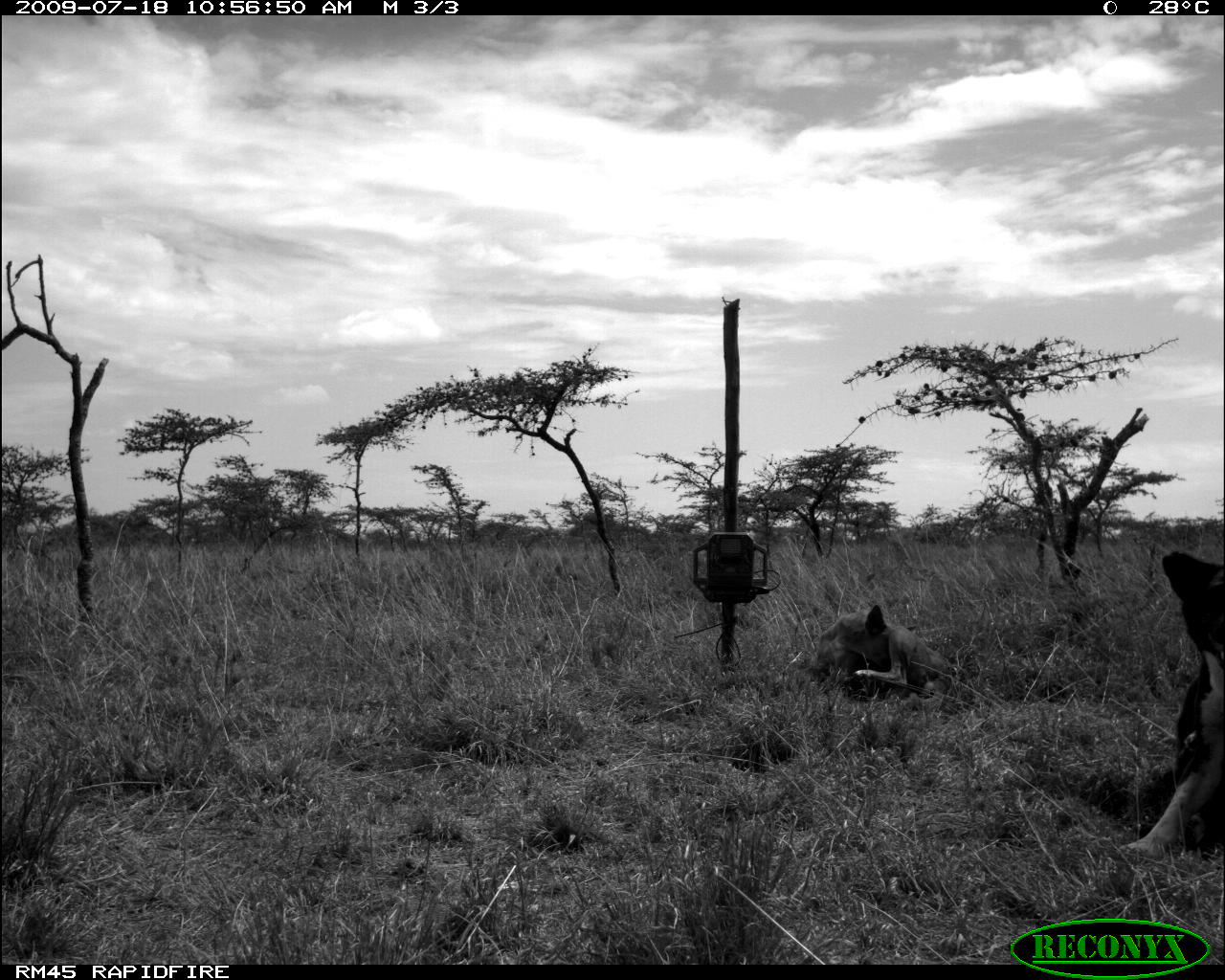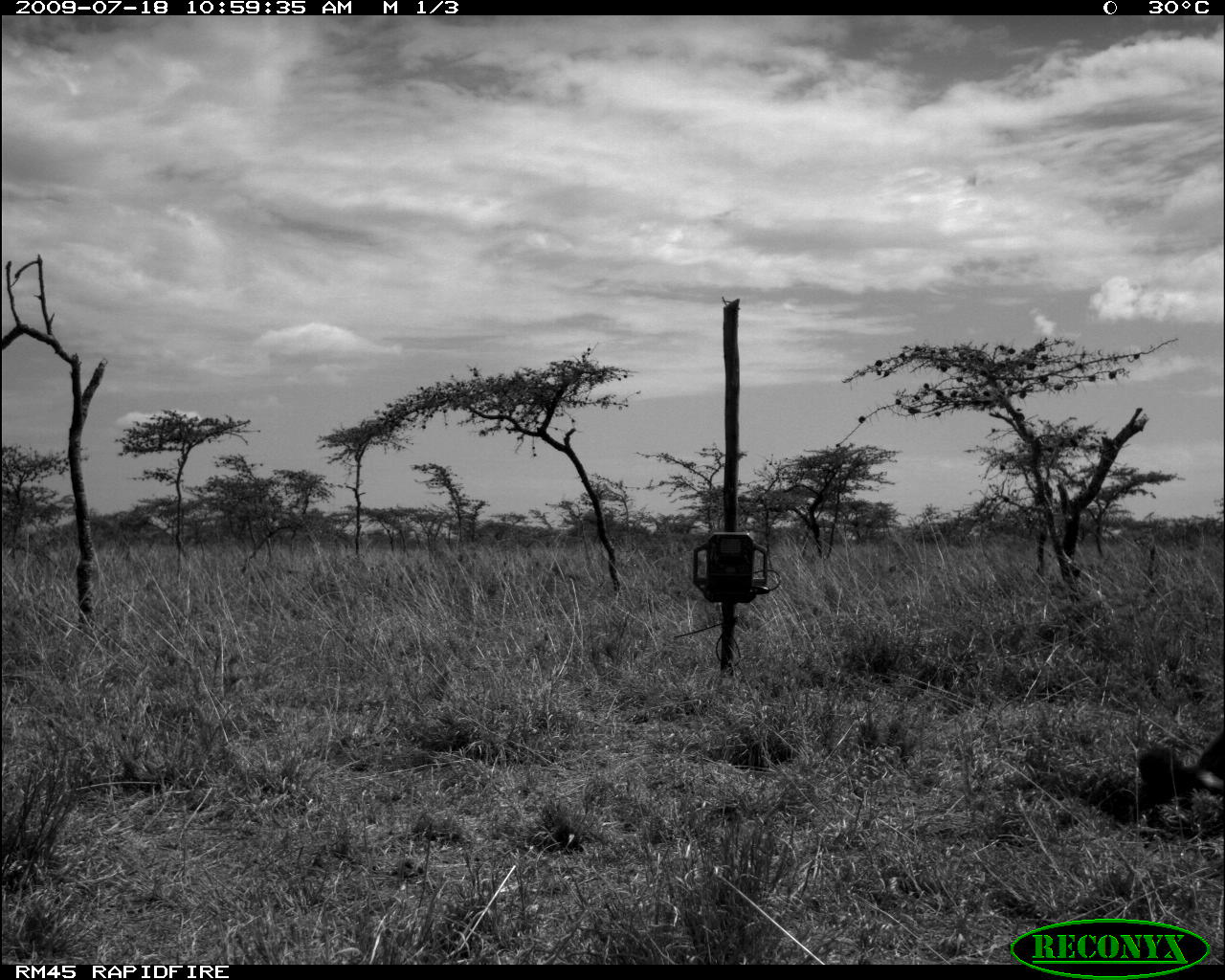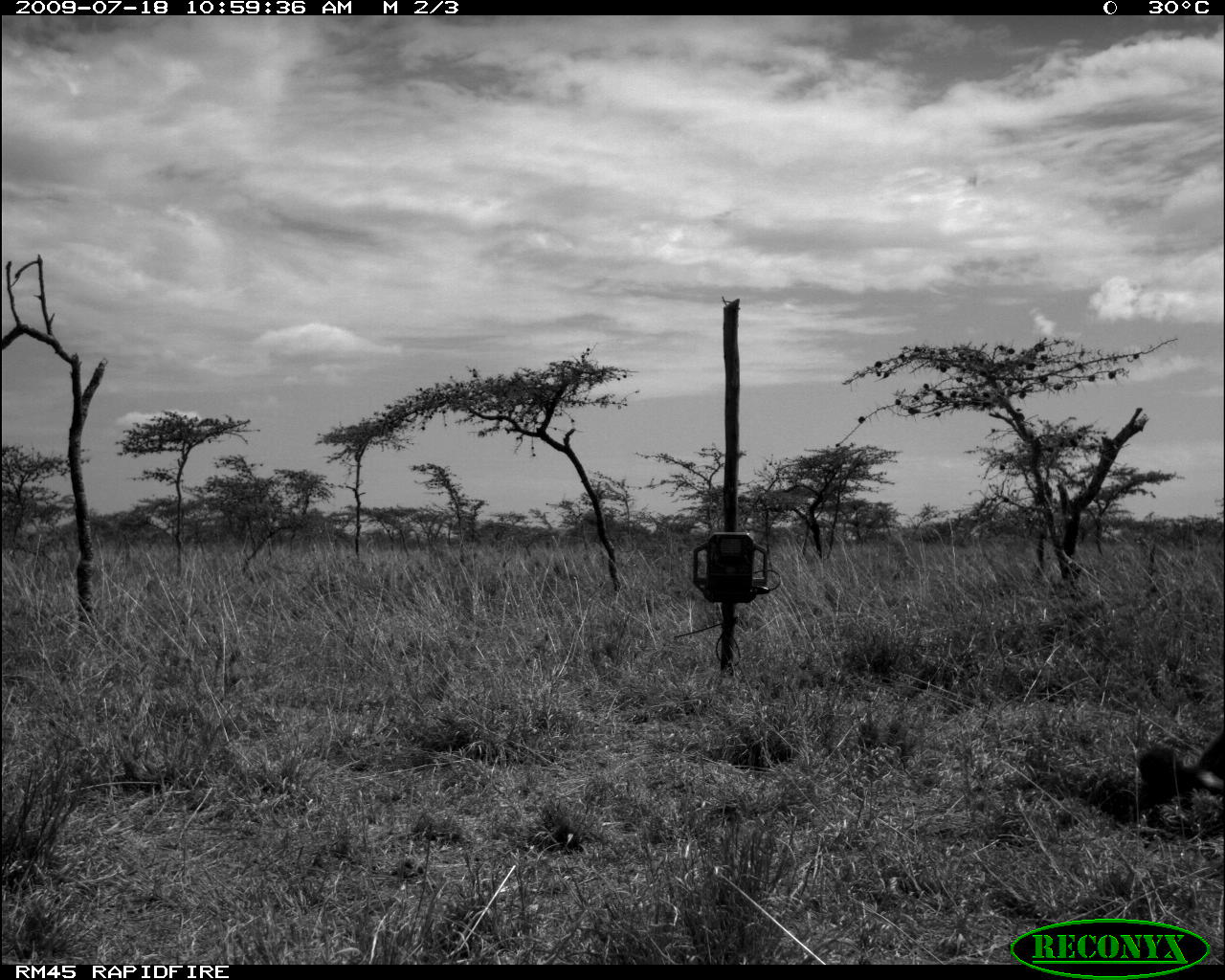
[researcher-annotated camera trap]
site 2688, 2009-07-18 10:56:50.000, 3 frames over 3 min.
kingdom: Animalia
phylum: Chordata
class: Mammalia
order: Carnivora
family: Canidae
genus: Canis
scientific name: Canis familiaris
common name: domestic dog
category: canis lupus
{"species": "canis lupus (domestic dog) (Canis familiaris)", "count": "2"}